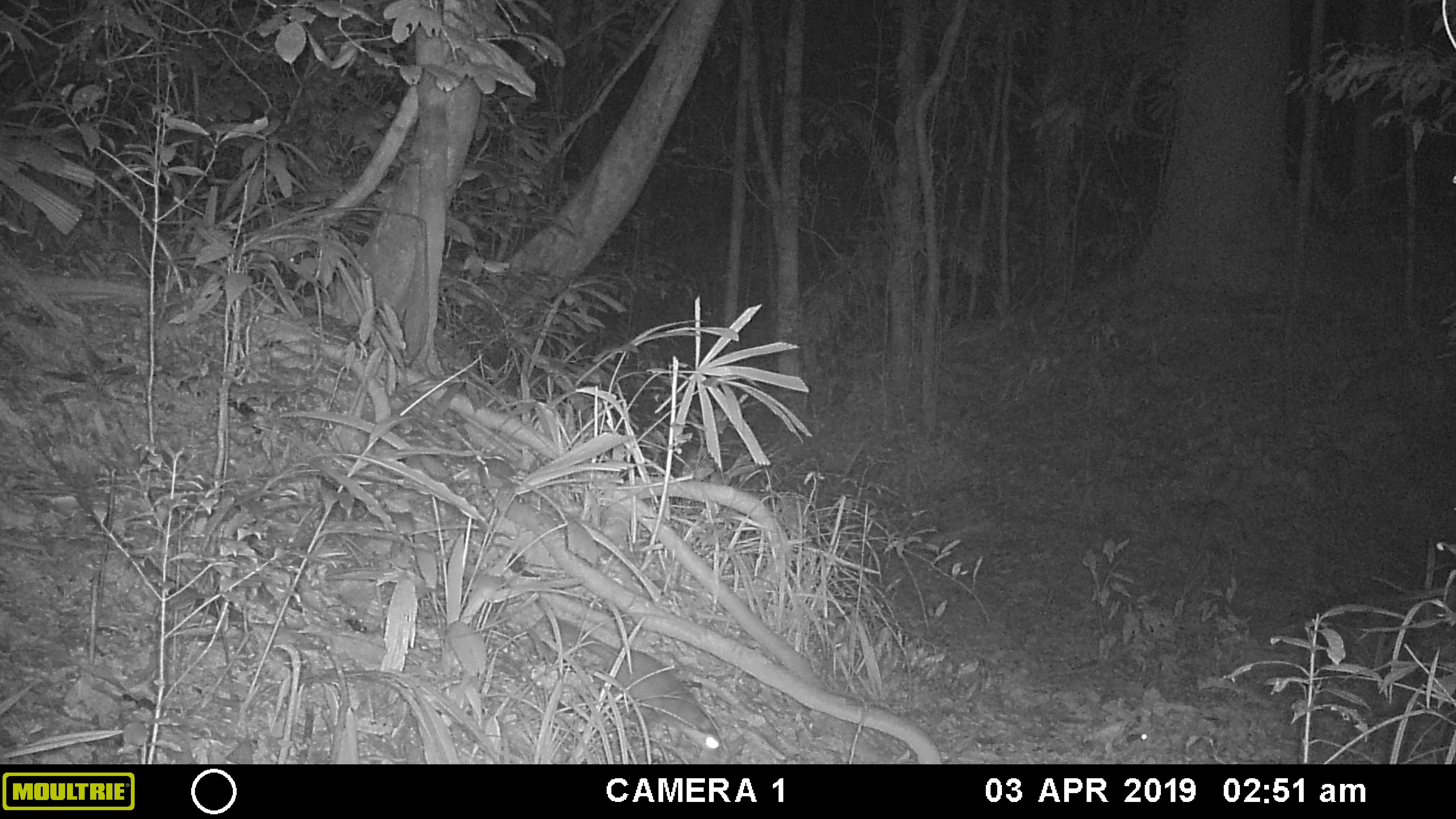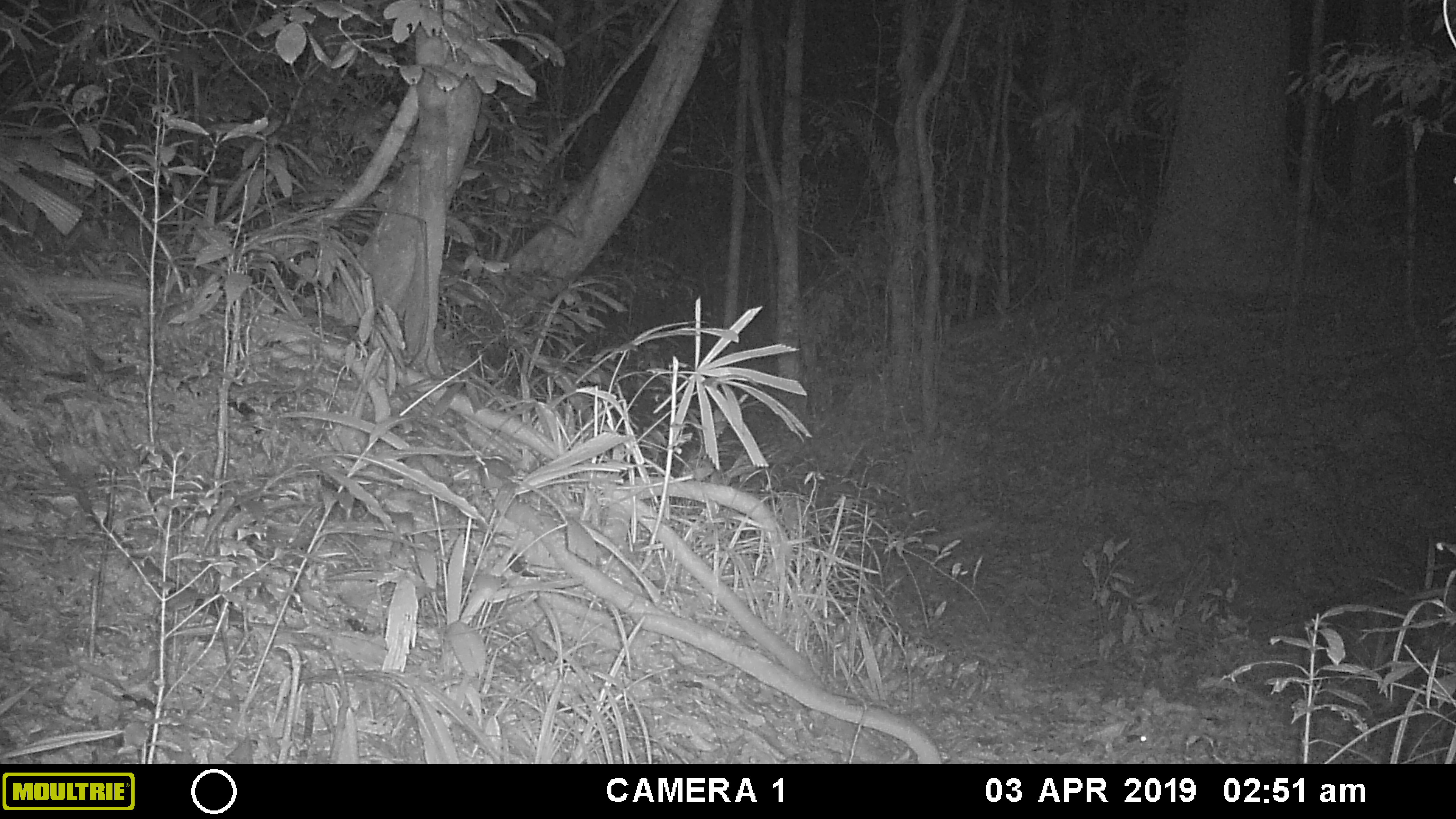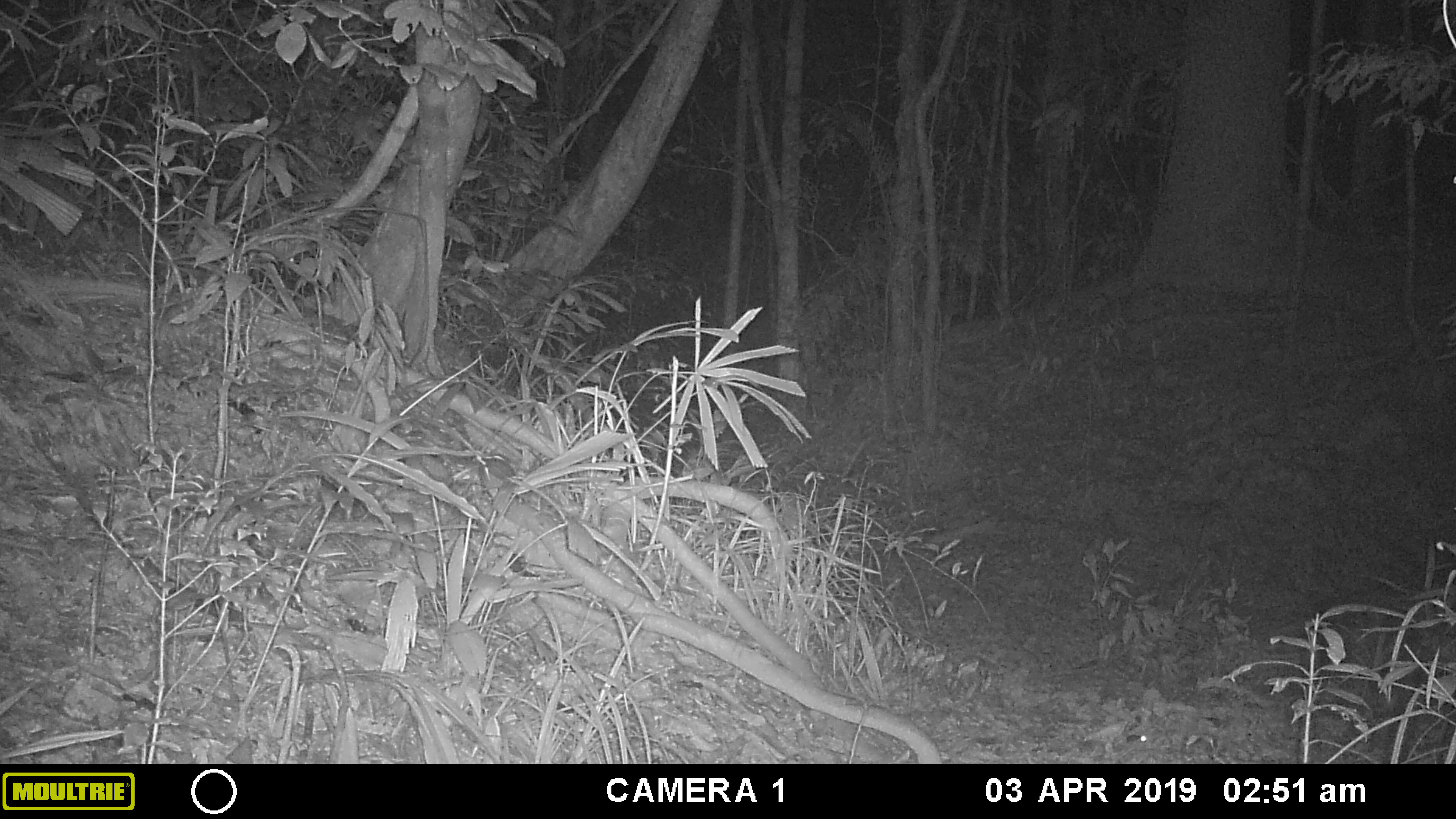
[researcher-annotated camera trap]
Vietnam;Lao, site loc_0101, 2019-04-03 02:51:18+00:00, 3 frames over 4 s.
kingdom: Animalia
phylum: Chordata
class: Mammalia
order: Carnivora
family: Mustelidae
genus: Melogale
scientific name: Melogale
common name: ferret badger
Ferret badger (Melogale). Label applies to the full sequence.